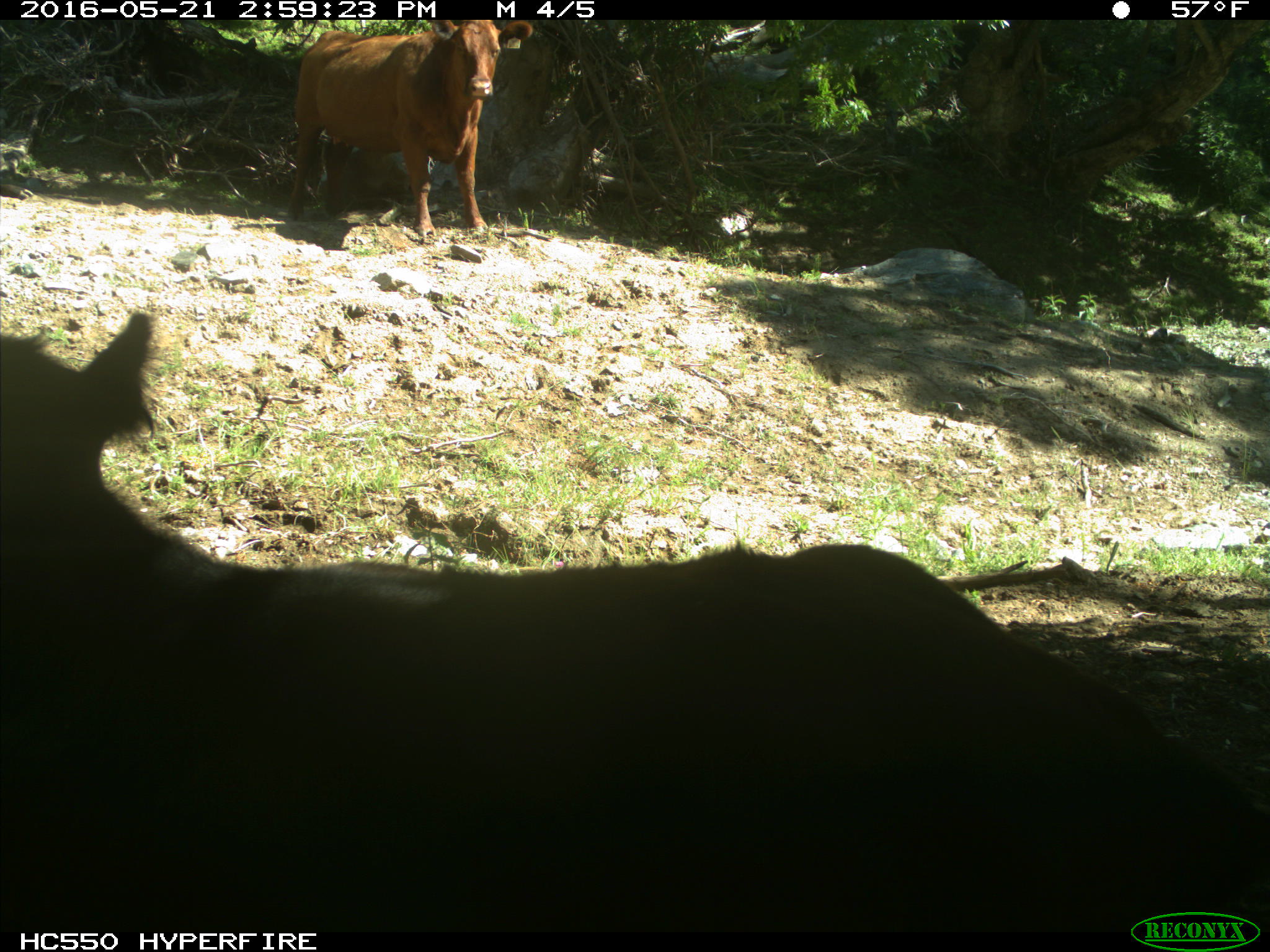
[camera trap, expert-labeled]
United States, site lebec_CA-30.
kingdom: Animalia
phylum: Chordata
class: Mammalia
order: Artiodactyla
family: Bovidae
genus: Bos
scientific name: Bos taurus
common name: domestic cow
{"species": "Bos taurus (domestic cow)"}